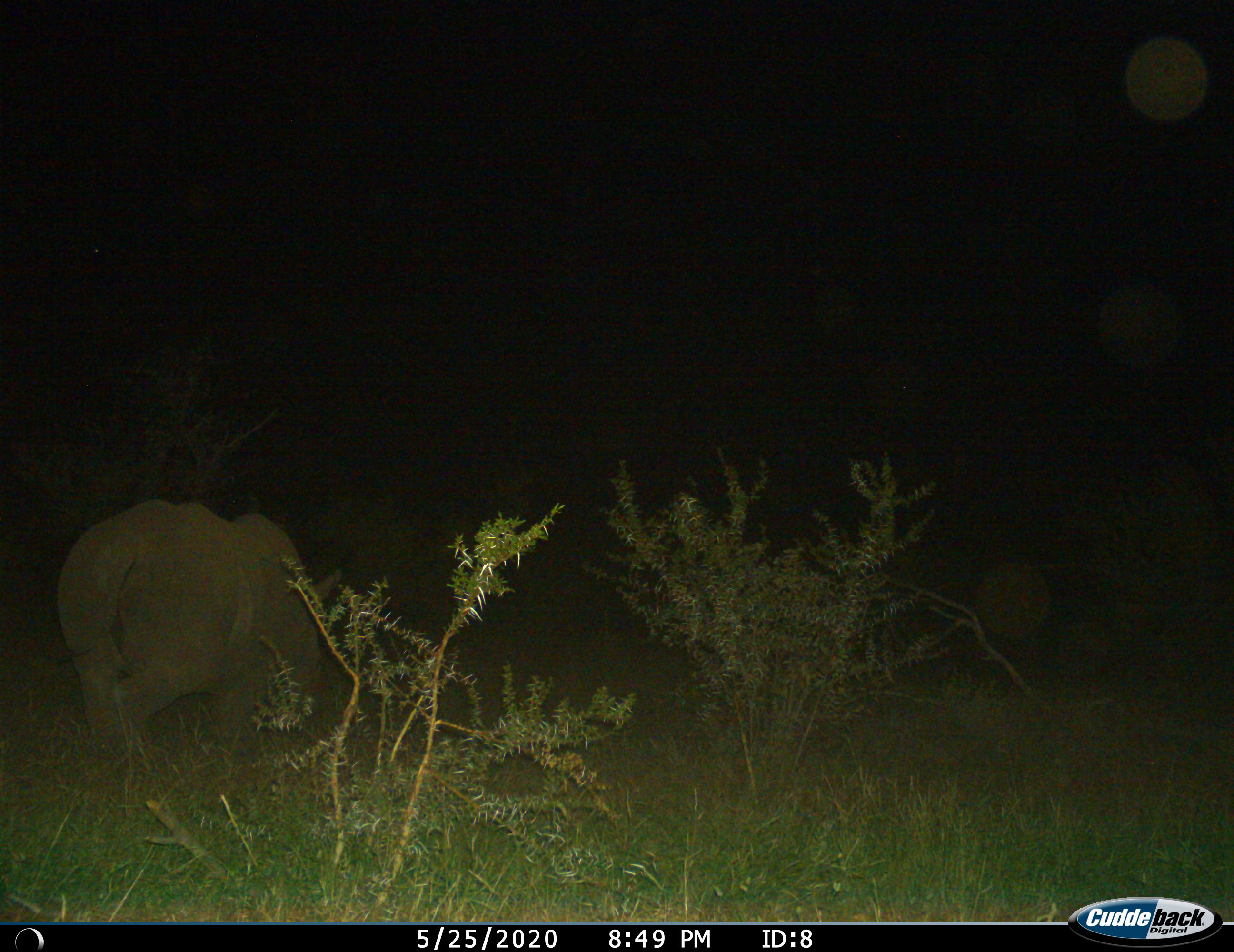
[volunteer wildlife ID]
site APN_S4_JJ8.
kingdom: Animalia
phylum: Chordata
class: Mammalia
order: Perissodactyla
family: Rhinocerotidae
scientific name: Rhinocerotidae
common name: unknown rhinoceros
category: rhinocerosunknown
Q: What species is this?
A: Rhinocerosunknown (unknown rhinoceros) (Rhinocerotidae).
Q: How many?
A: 1.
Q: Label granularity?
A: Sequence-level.